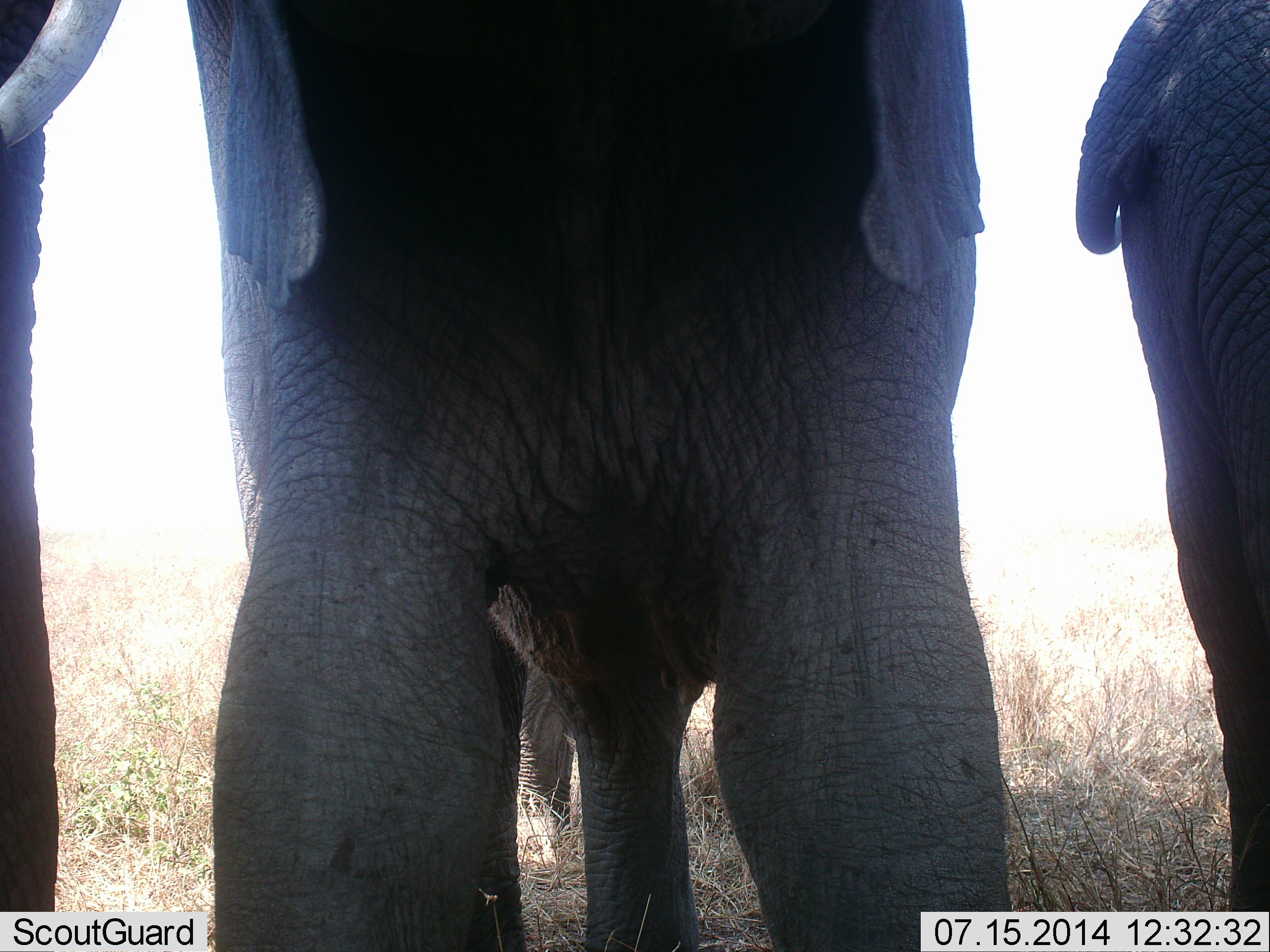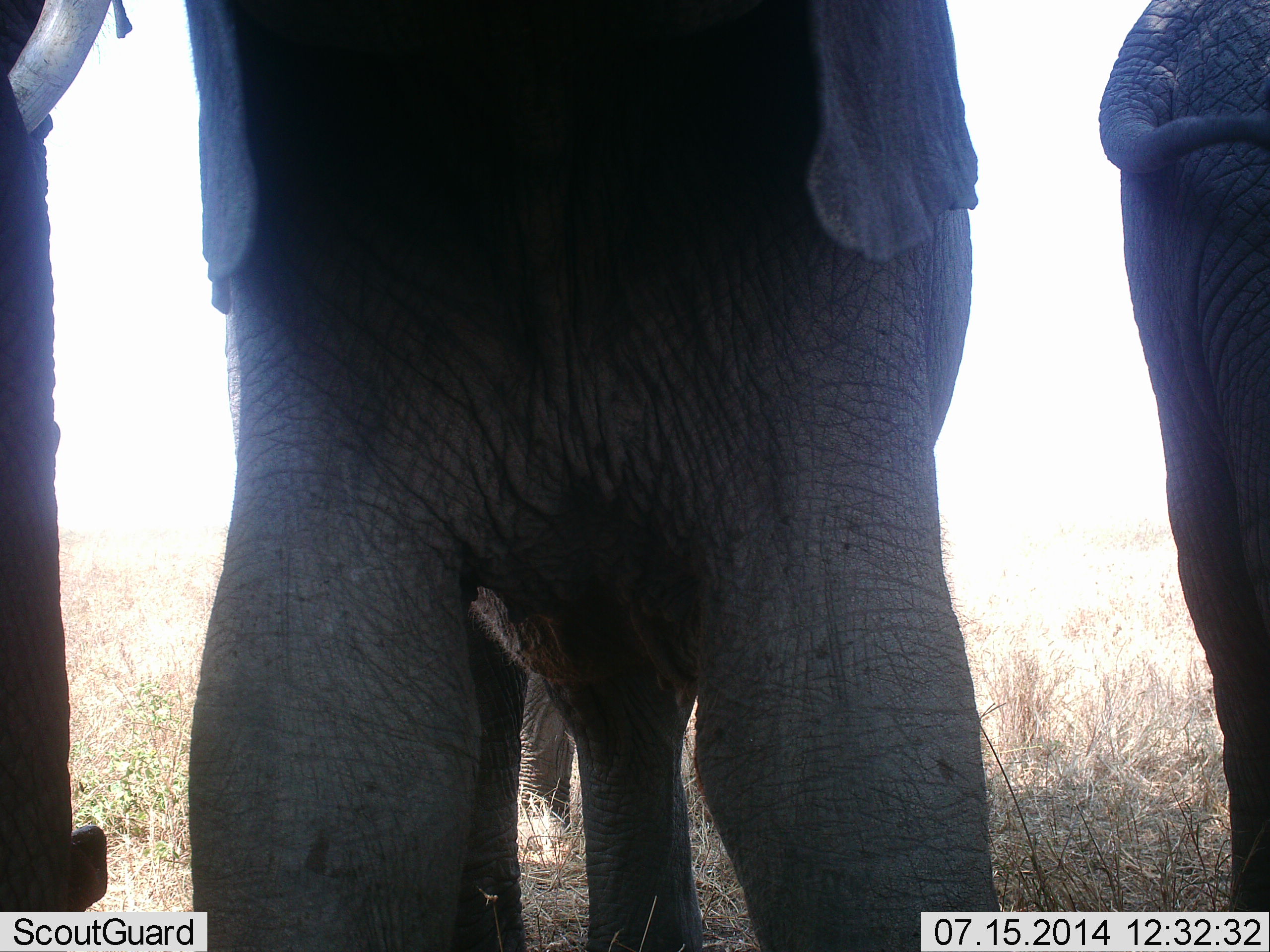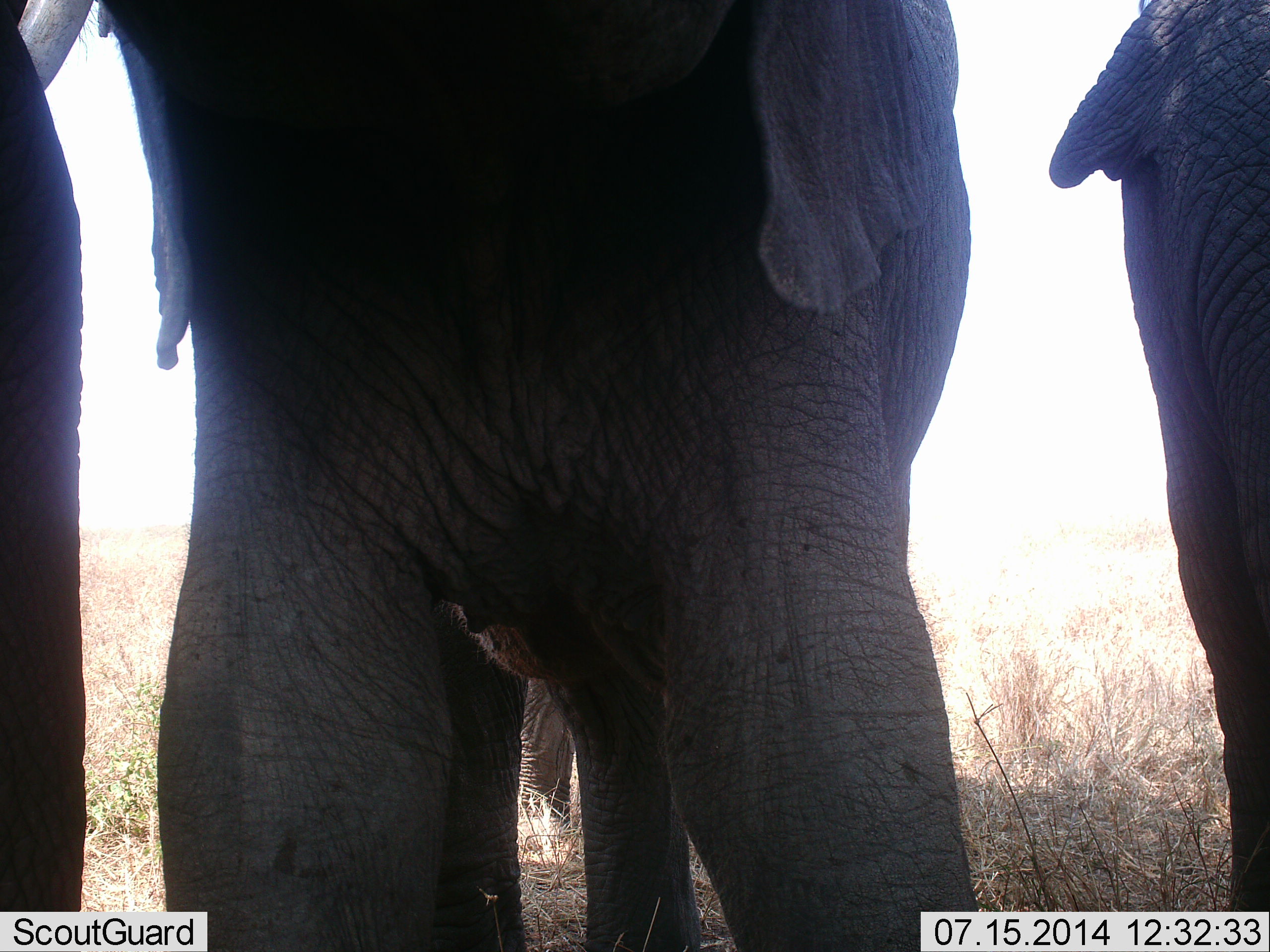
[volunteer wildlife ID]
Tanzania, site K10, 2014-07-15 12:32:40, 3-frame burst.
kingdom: Animalia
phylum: Chordata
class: Mammalia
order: Proboscidea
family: Elephantidae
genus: Loxodonta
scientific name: Loxodonta africana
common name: african bush elephant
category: elephant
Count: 3.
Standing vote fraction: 90%.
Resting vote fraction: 10%.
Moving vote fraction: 0%.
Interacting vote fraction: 0%.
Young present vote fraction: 10%.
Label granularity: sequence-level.